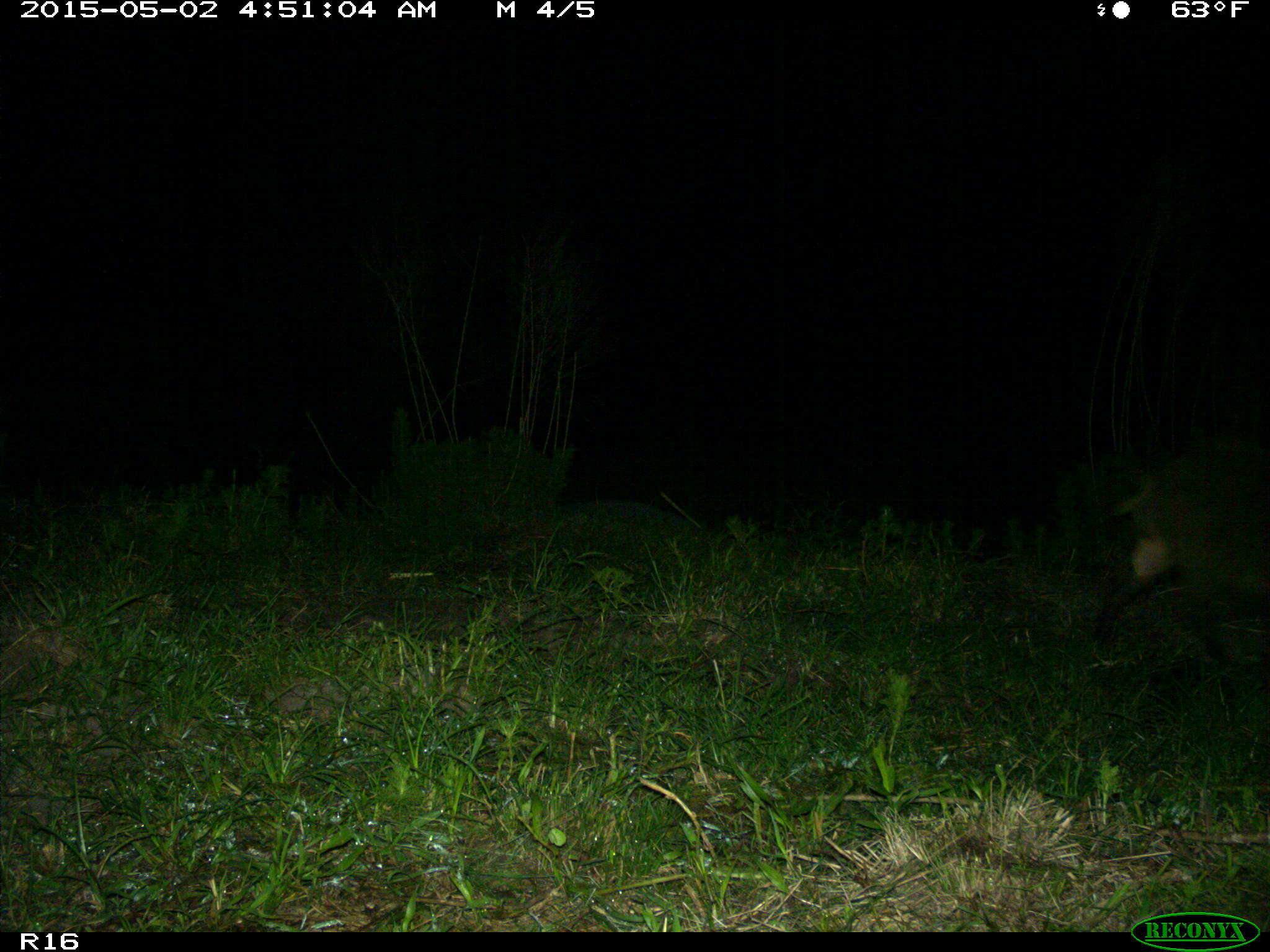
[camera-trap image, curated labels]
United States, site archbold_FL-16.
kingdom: Animalia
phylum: Chordata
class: Mammalia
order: Artiodactyla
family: Suidae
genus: Sus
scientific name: Sus scrofa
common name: wild boar